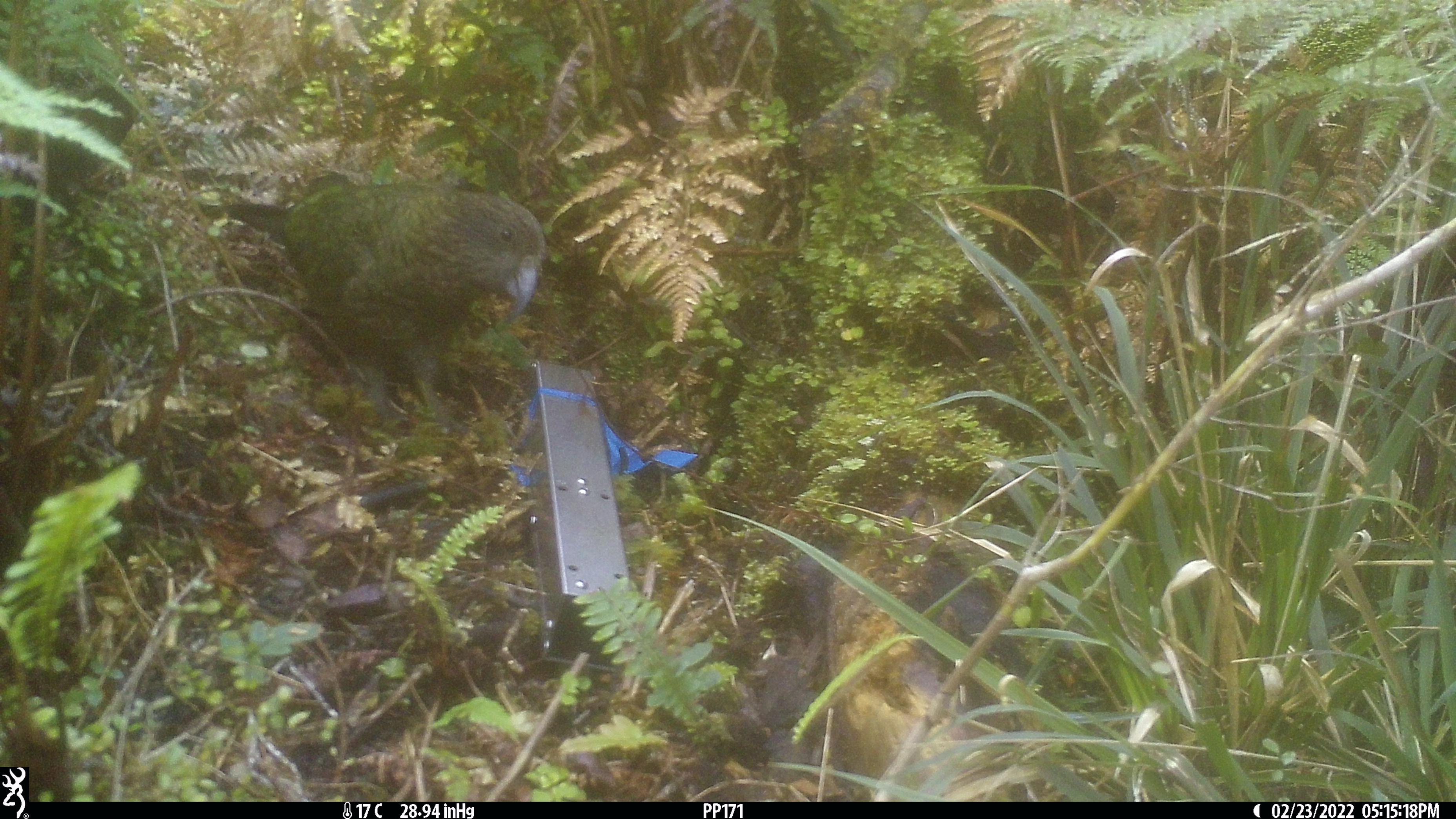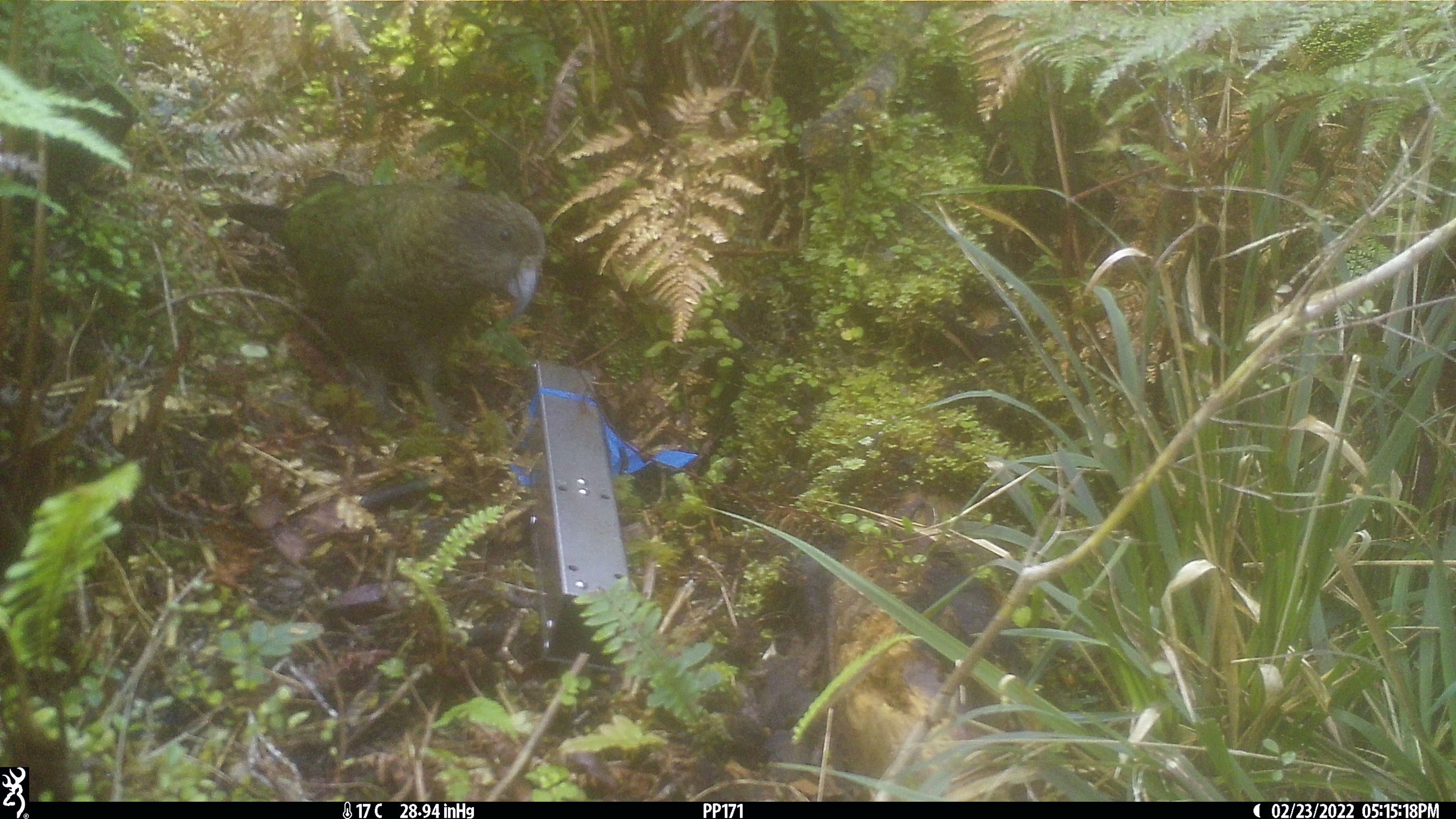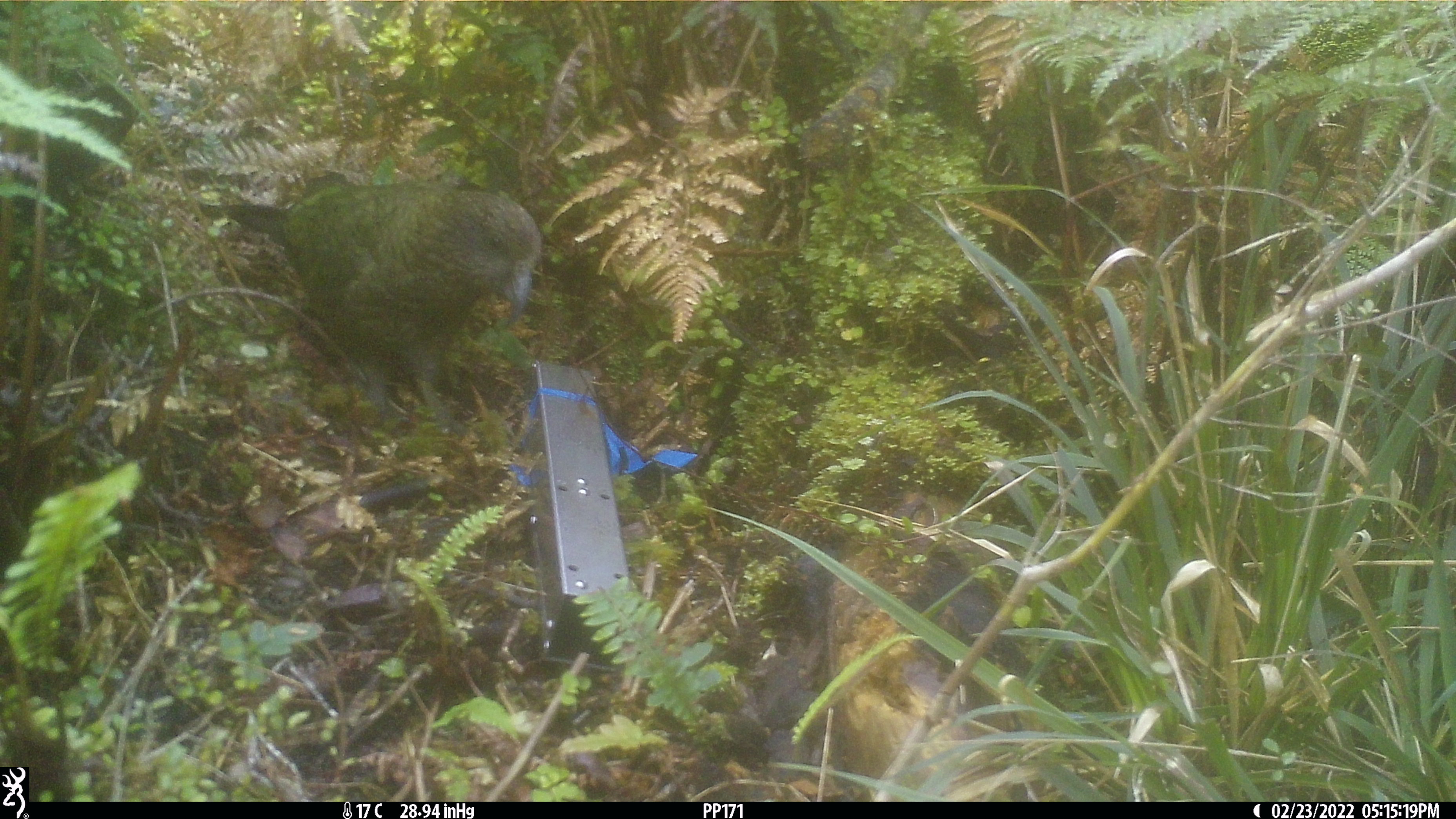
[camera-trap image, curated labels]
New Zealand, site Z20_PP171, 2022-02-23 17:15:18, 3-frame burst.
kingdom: Animalia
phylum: Chordata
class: Aves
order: Psittaciformes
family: Strigopidae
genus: Nestor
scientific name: Nestor notabilis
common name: kea